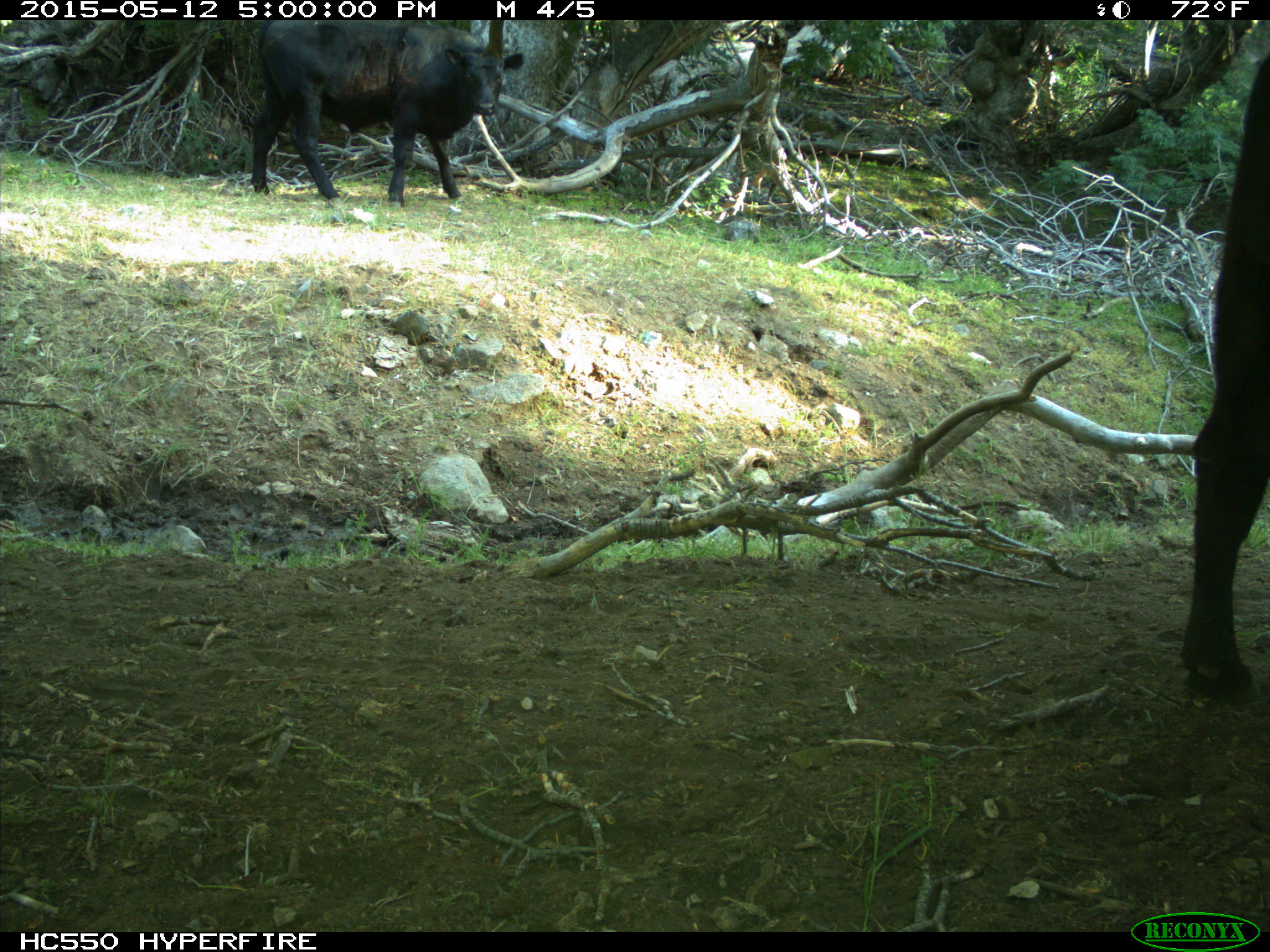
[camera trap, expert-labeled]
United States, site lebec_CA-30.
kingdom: Animalia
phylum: Chordata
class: Mammalia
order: Artiodactyla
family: Bovidae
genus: Bos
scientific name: Bos taurus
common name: domestic cow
Bos taurus (domestic cow).